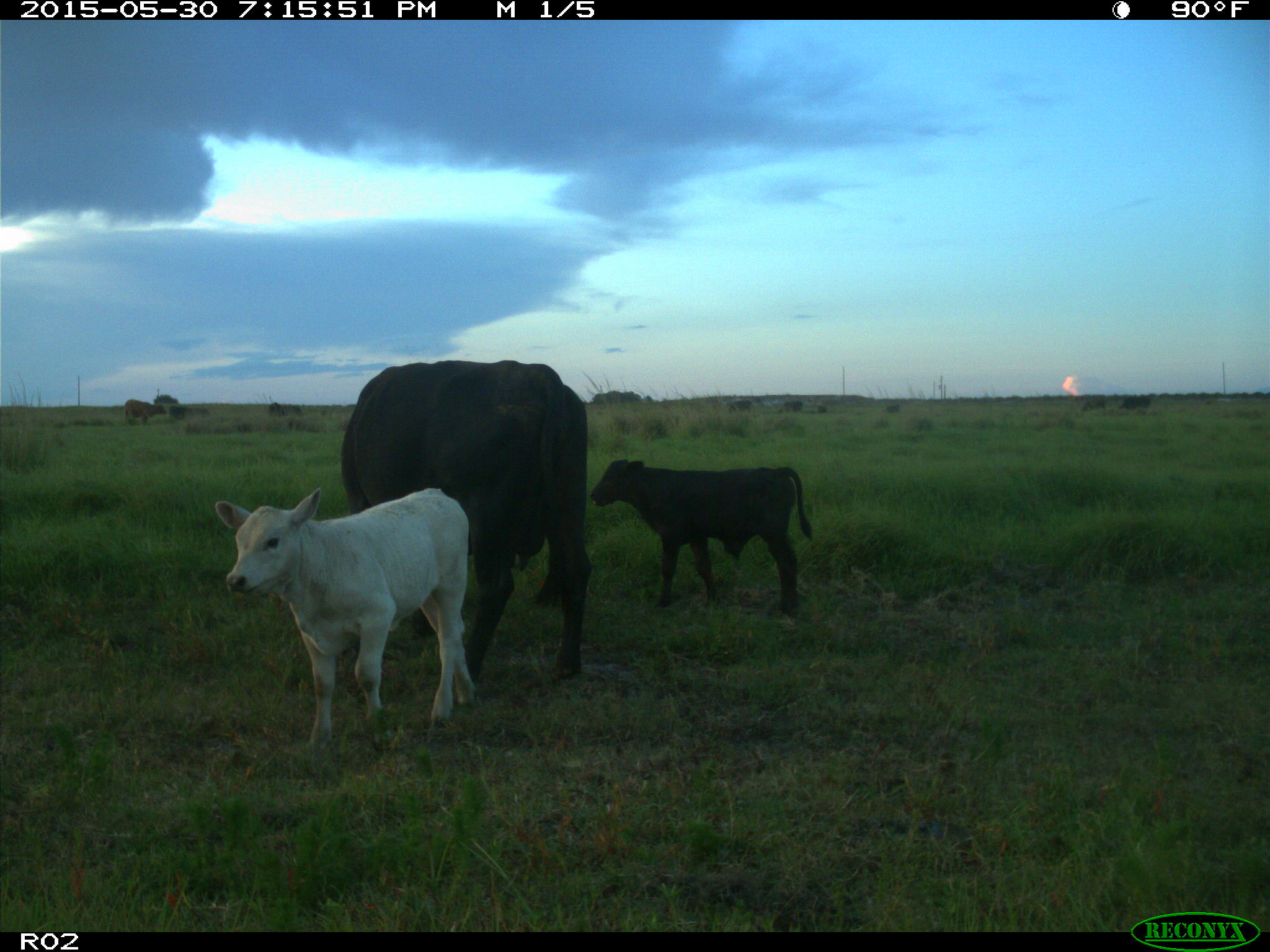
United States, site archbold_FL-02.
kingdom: Animalia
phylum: Chordata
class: Mammalia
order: Artiodactyla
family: Bovidae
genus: Bos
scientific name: Bos taurus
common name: domestic cow